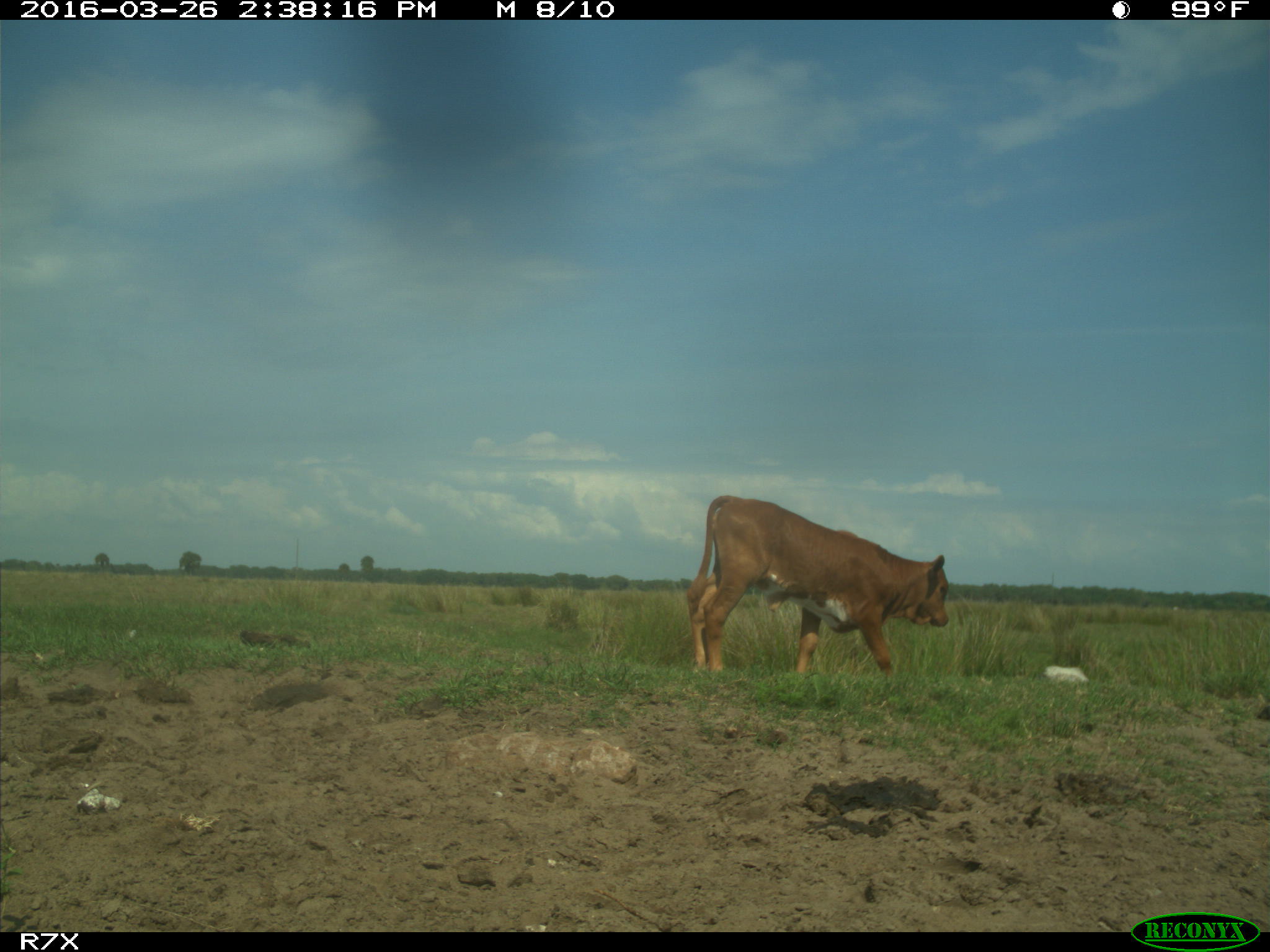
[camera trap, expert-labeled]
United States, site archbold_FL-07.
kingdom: Animalia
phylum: Chordata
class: Mammalia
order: Artiodactyla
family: Bovidae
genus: Bos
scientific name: Bos taurus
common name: domestic cow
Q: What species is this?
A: Bos taurus (domestic cow).